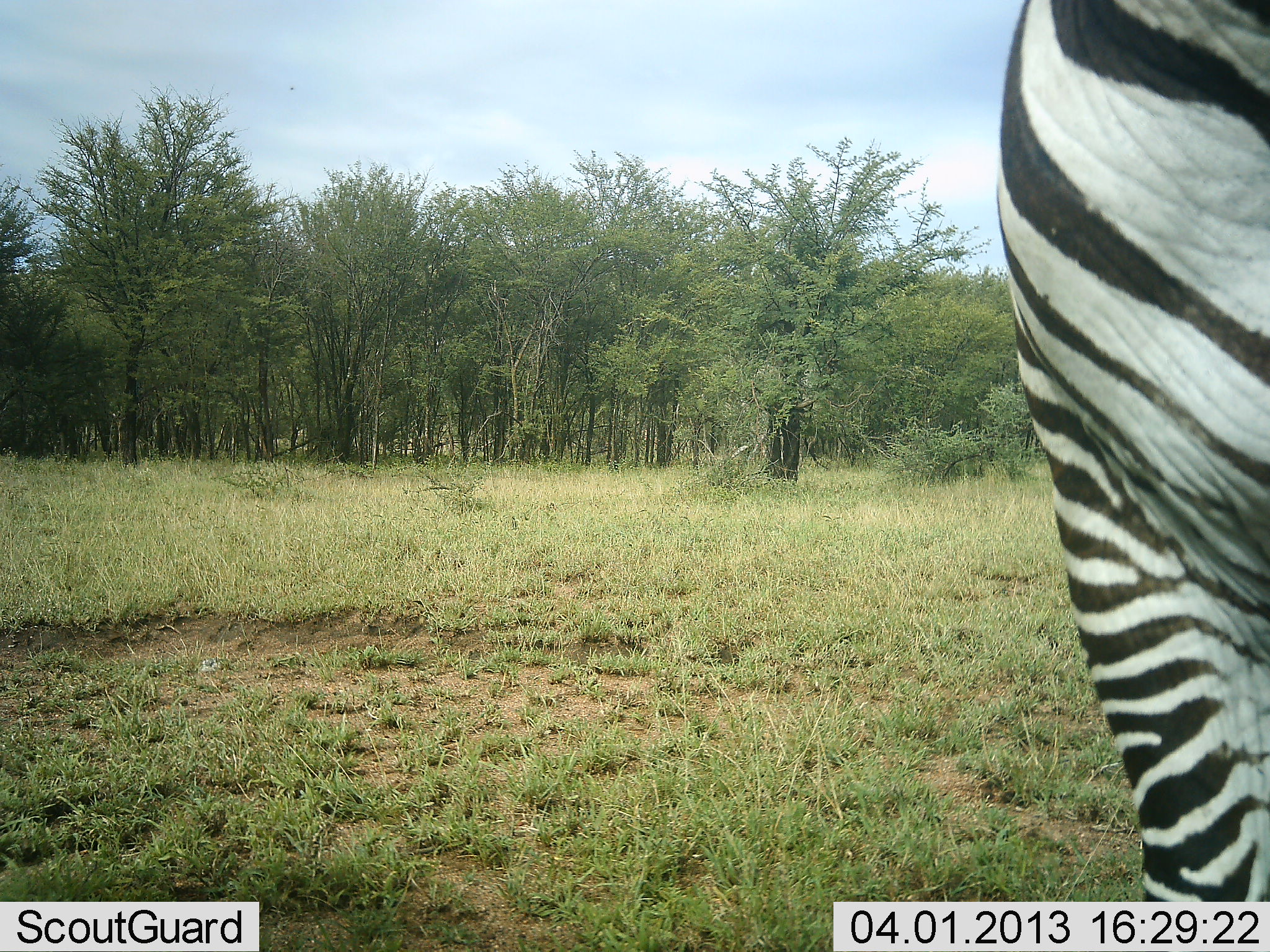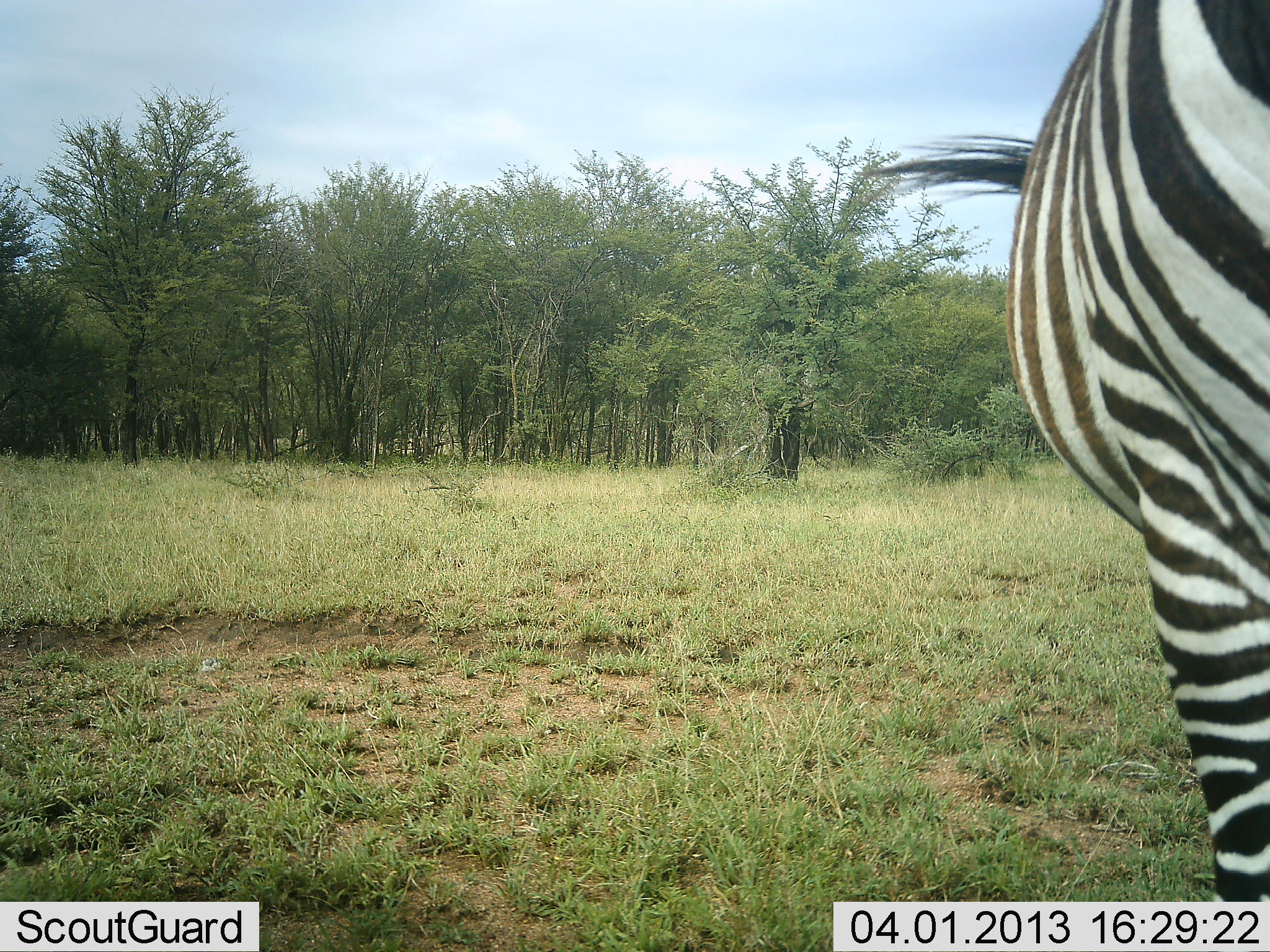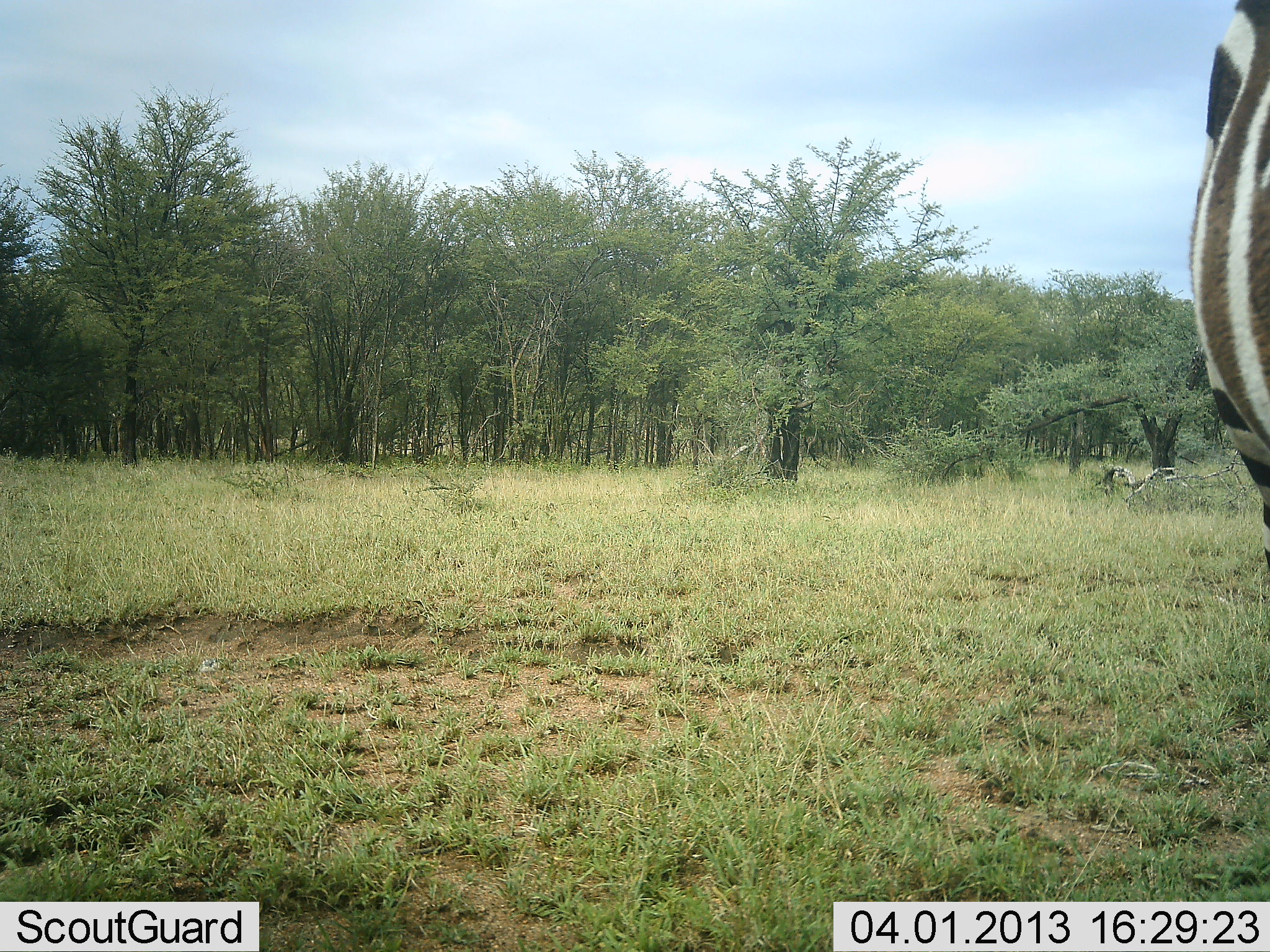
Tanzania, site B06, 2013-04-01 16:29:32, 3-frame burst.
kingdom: Animalia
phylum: Chordata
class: Mammalia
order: Perissodactyla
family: Equidae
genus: Equus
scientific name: Equus quagga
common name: plains zebra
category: zebra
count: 1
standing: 53%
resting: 0%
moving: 50%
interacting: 0%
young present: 0%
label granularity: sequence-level